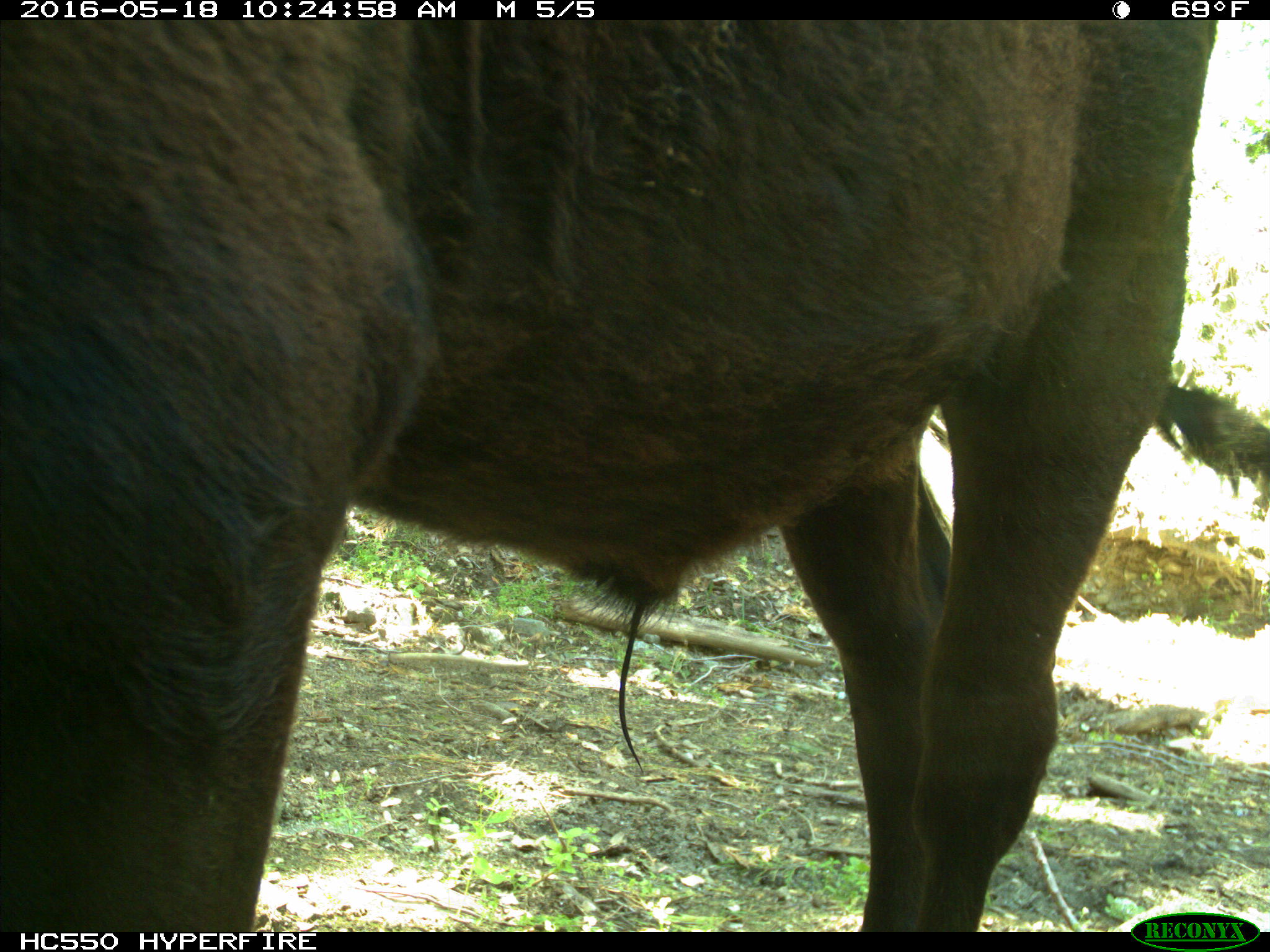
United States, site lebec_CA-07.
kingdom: Animalia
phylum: Chordata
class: Mammalia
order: Artiodactyla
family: Bovidae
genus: Bos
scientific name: Bos taurus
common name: domestic cow